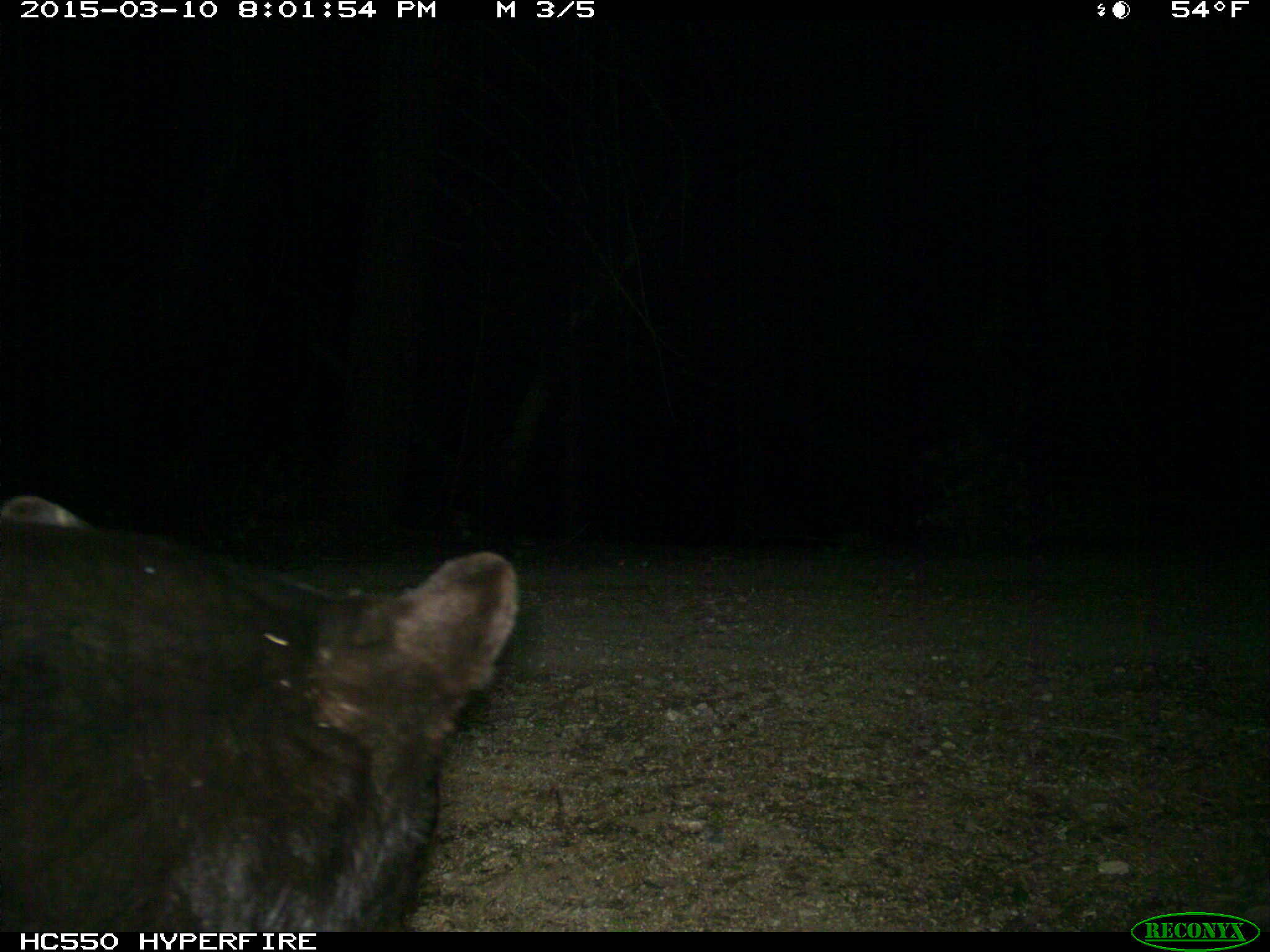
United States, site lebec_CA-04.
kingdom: Animalia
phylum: Chordata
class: Mammalia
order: Carnivora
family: Ursidae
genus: Ursus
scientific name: Ursus americanus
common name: american black bear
Ursus americanus (american black bear).